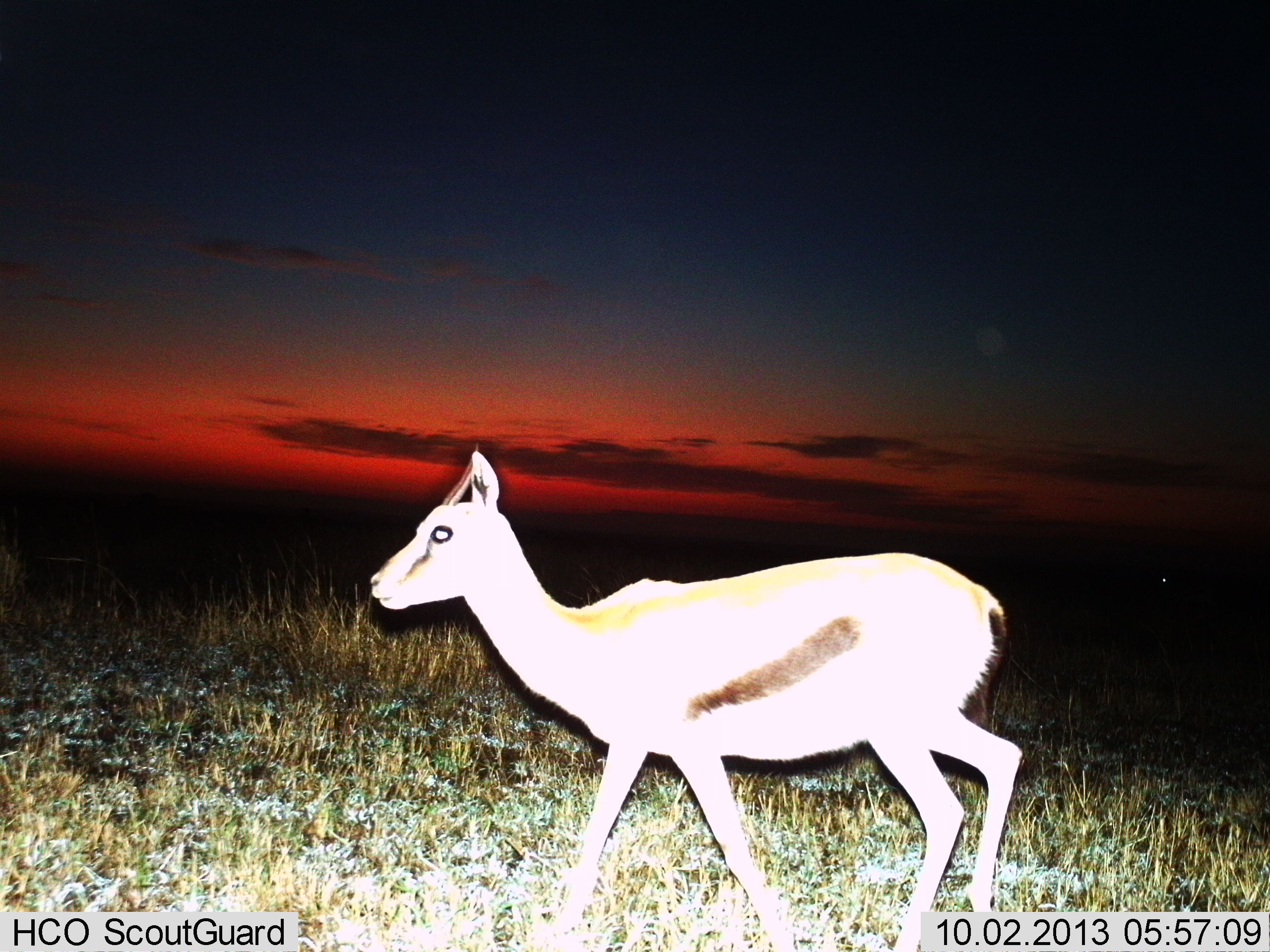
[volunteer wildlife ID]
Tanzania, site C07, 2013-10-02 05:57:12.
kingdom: Animalia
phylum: Chordata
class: Mammalia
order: Artiodactyla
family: Bovidae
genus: Eudorcas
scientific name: Eudorcas thomsonii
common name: thomson's gazelle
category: gazellethomsons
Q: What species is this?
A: Gazellethomsons (thomson's gazelle) (Eudorcas thomsonii).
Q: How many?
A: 1.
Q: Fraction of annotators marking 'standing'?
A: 14%.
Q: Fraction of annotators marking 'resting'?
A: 0%.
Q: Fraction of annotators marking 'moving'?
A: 86%.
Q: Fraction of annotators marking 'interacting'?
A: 0%.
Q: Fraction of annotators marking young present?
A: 0%.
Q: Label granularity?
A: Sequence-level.